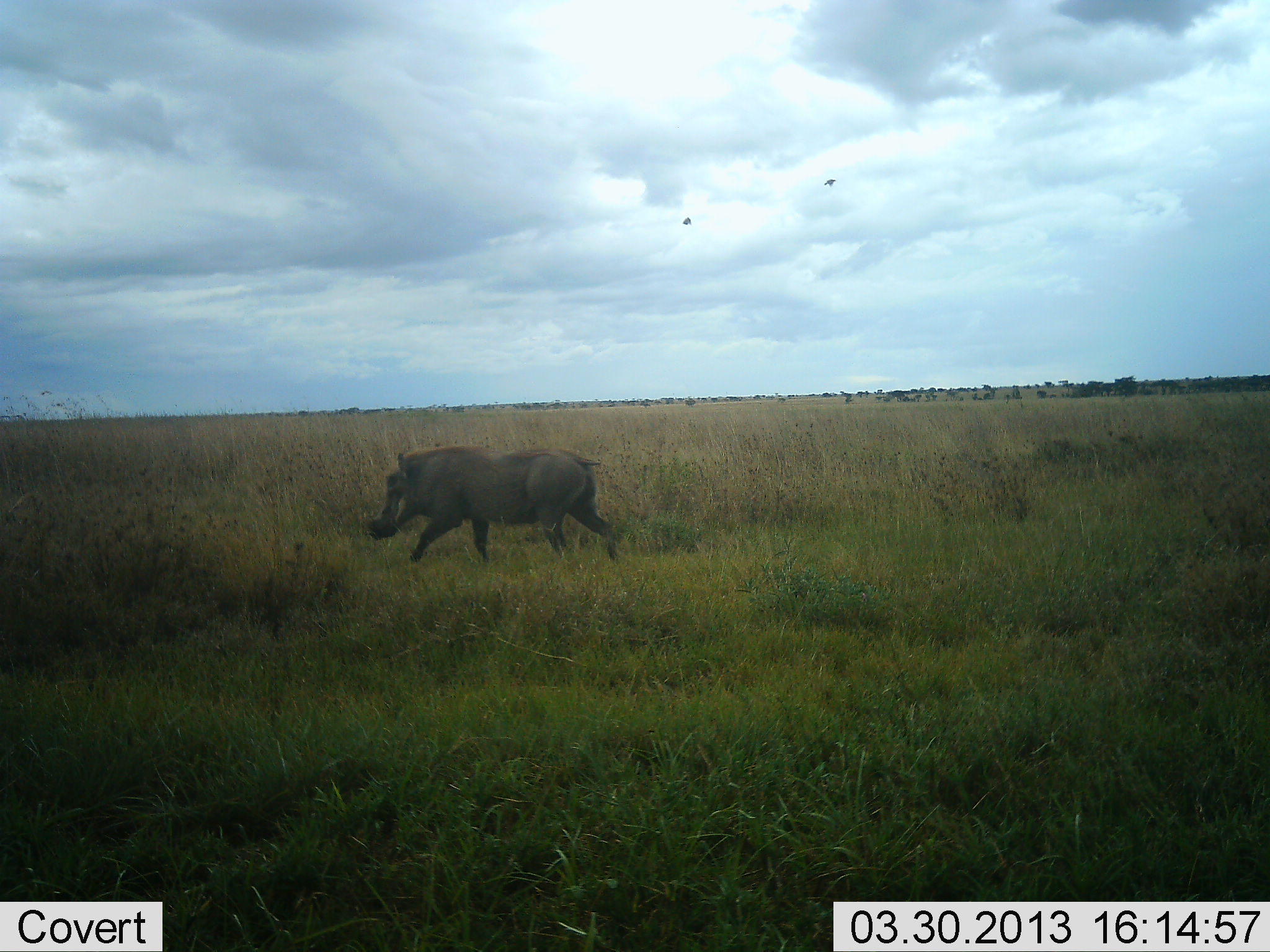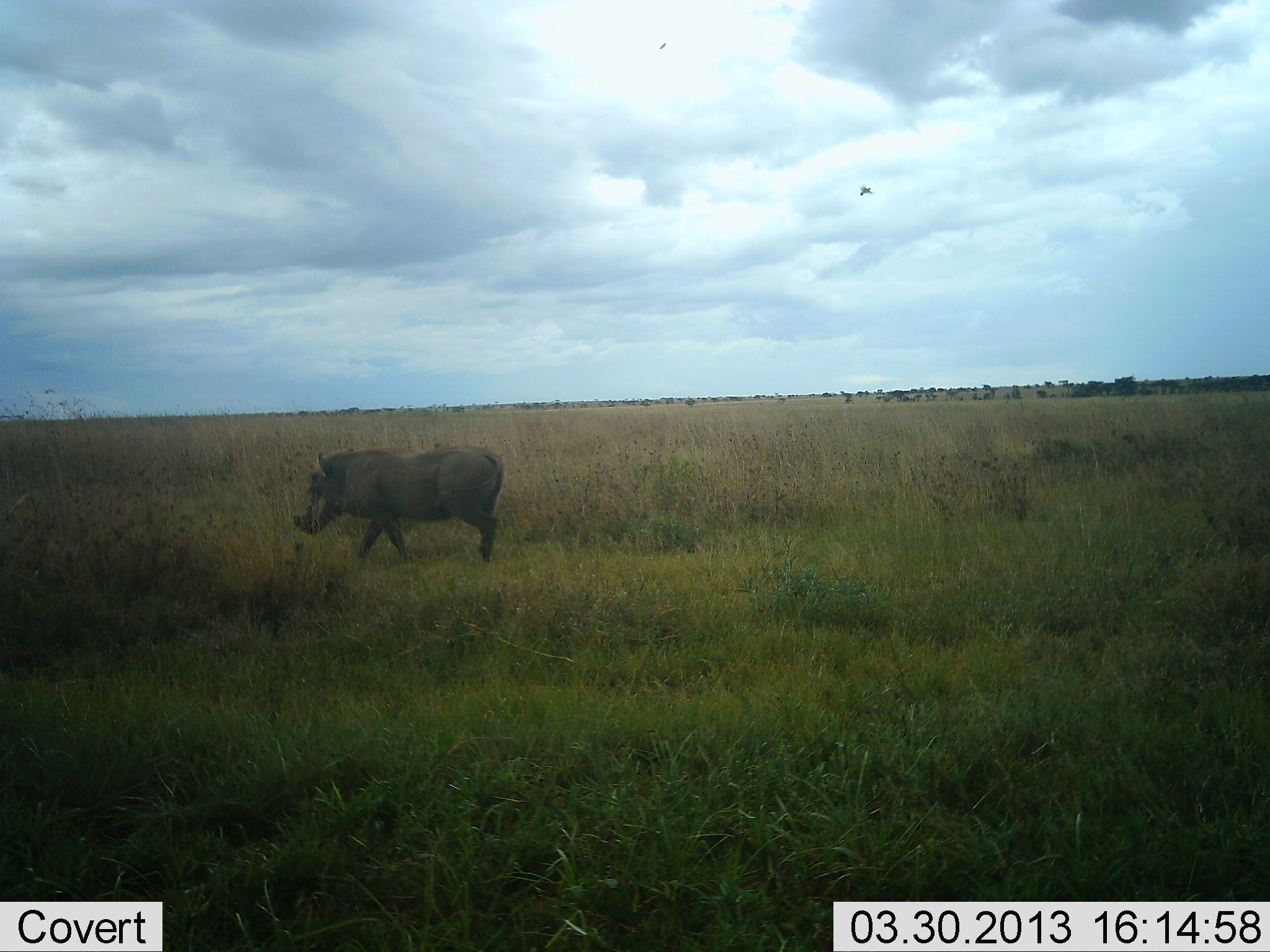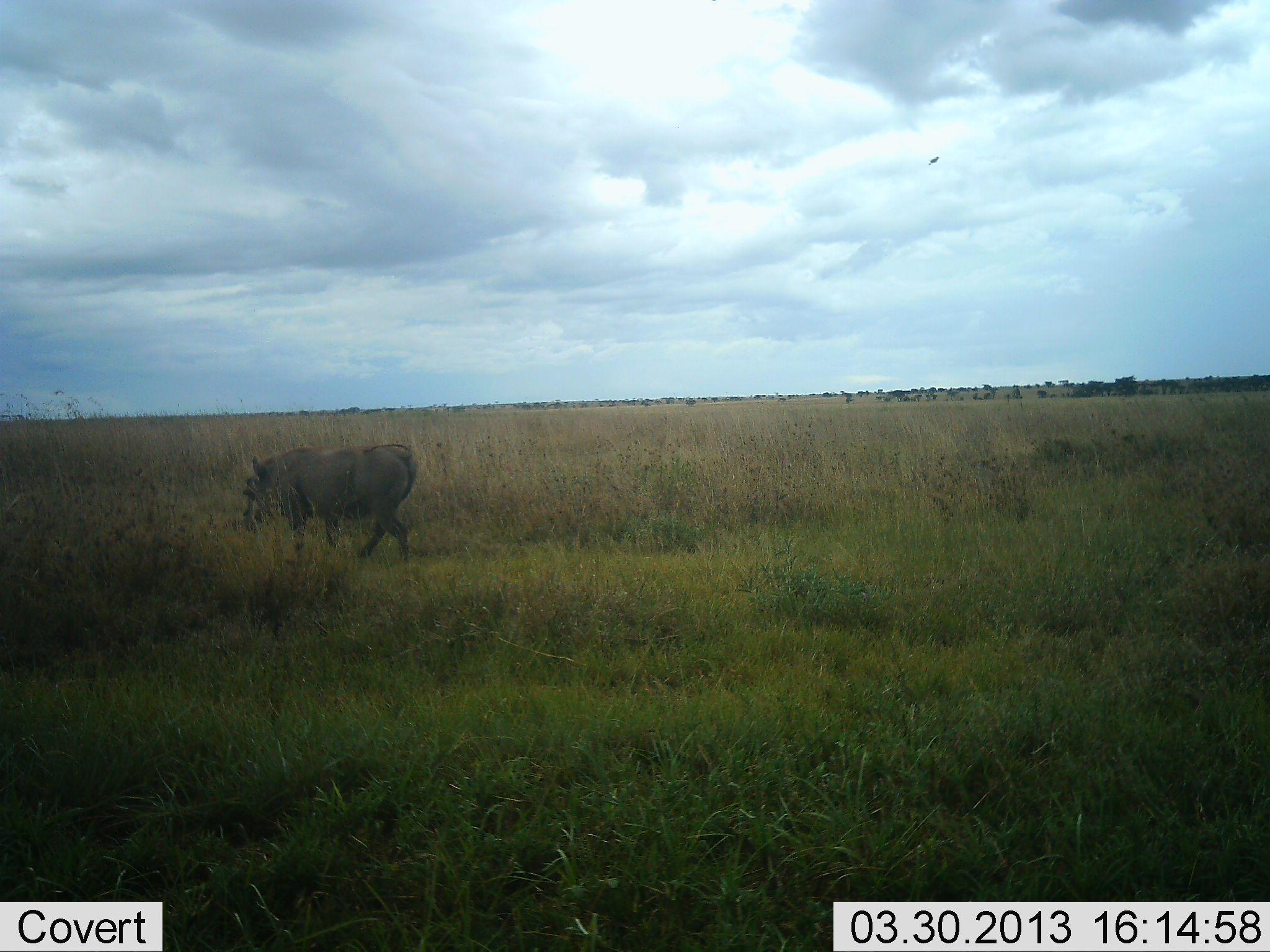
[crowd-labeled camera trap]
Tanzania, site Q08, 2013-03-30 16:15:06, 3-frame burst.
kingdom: Animalia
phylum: Chordata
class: Mammalia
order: Artiodactyla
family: Suidae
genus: Phacochoerus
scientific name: Phacochoerus africanus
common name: warthog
Warthog (Phacochoerus africanus), count 1. Behavior (volunteer vote fractions): standing 5%, resting 0%, moving 95%, interacting 0%. Young present (vote fraction): 0%. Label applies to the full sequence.